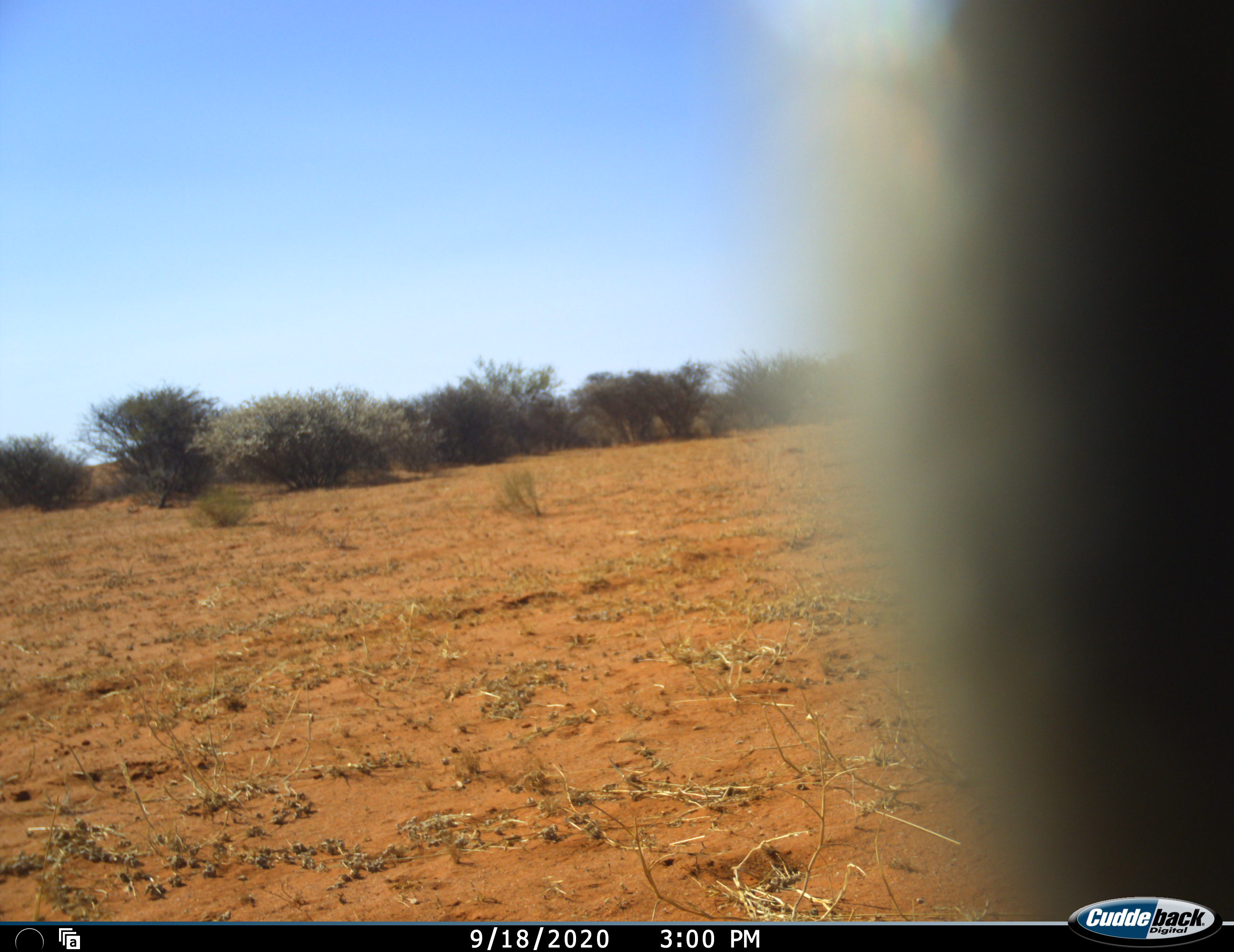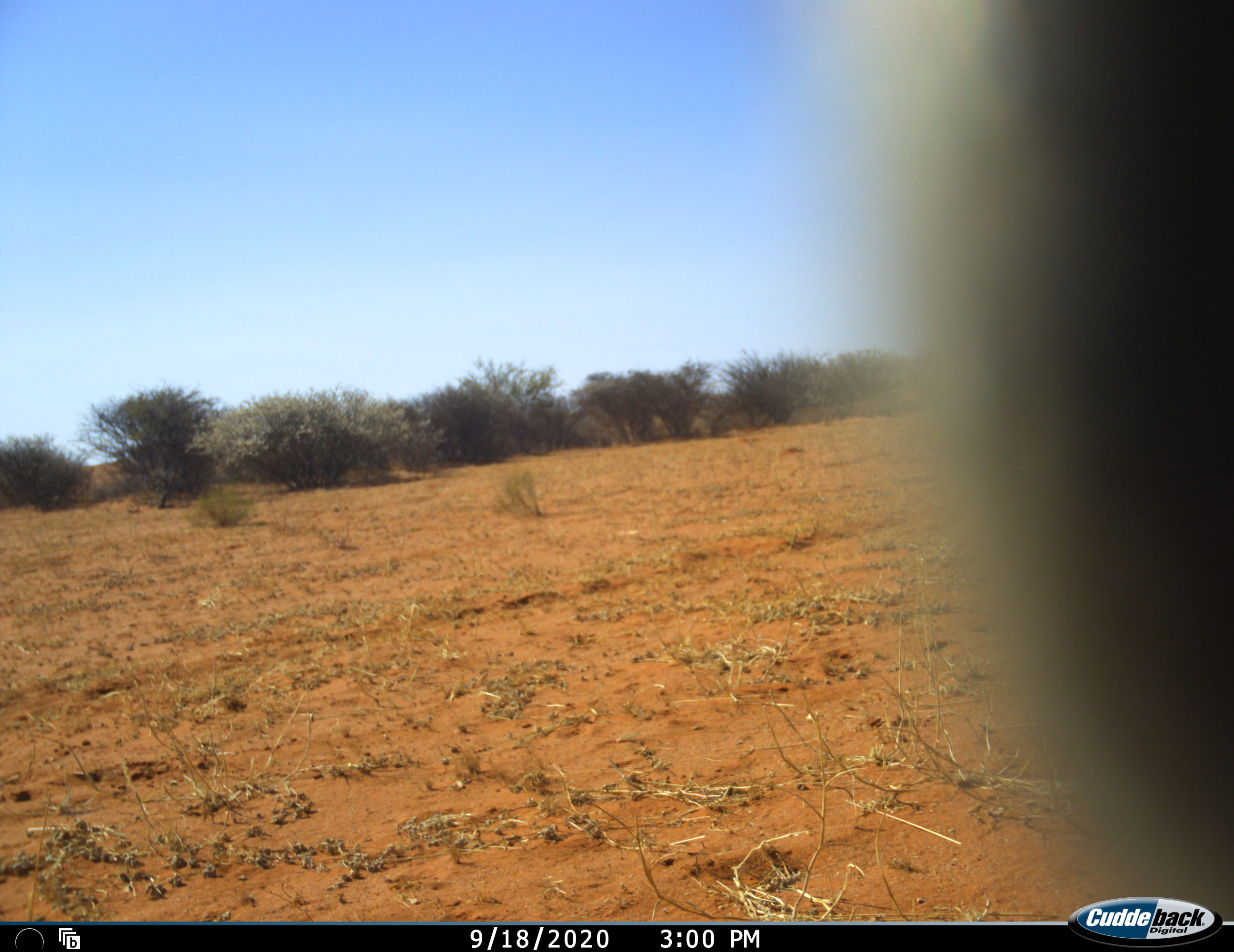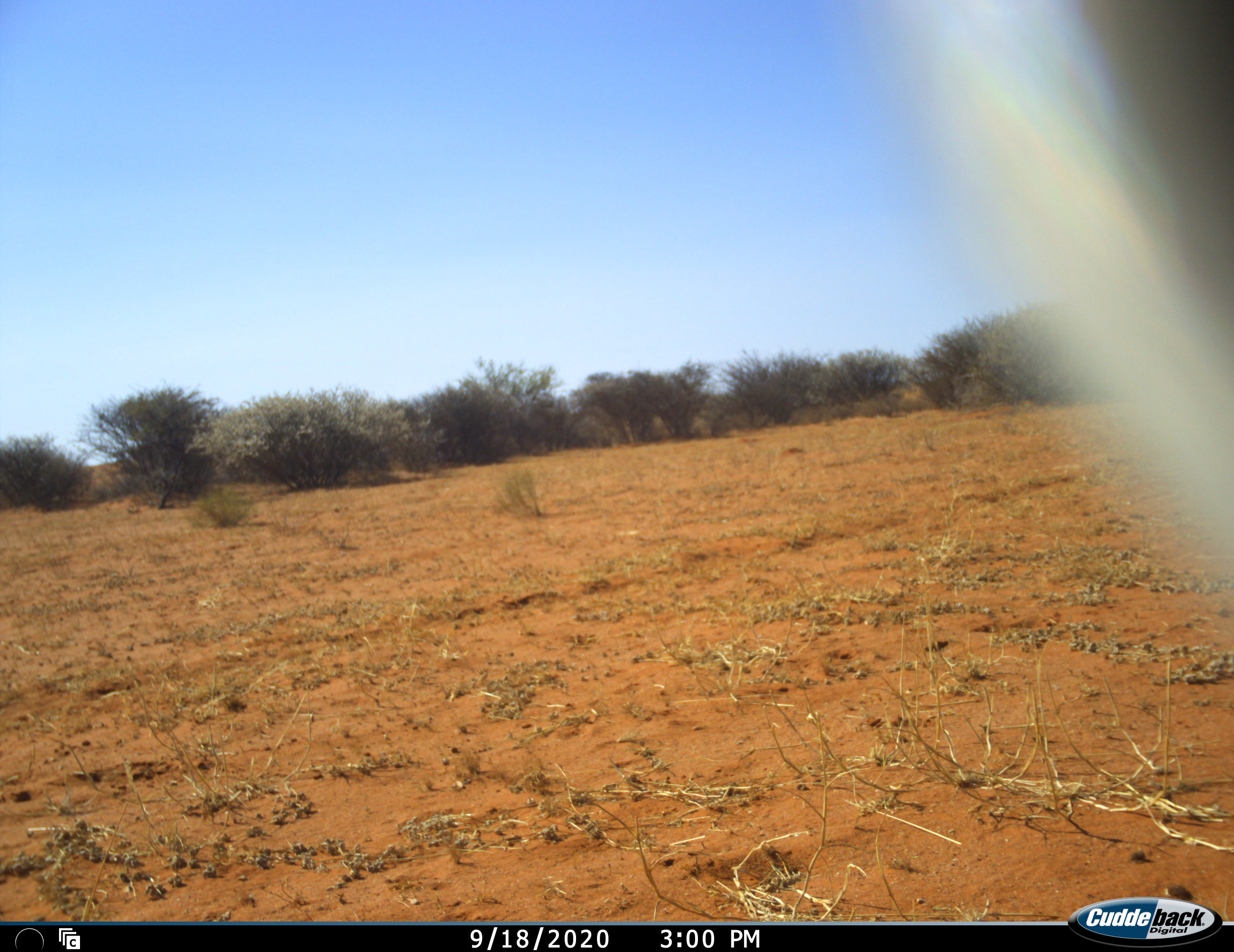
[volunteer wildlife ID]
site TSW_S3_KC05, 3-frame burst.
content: unidentified animal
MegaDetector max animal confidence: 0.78